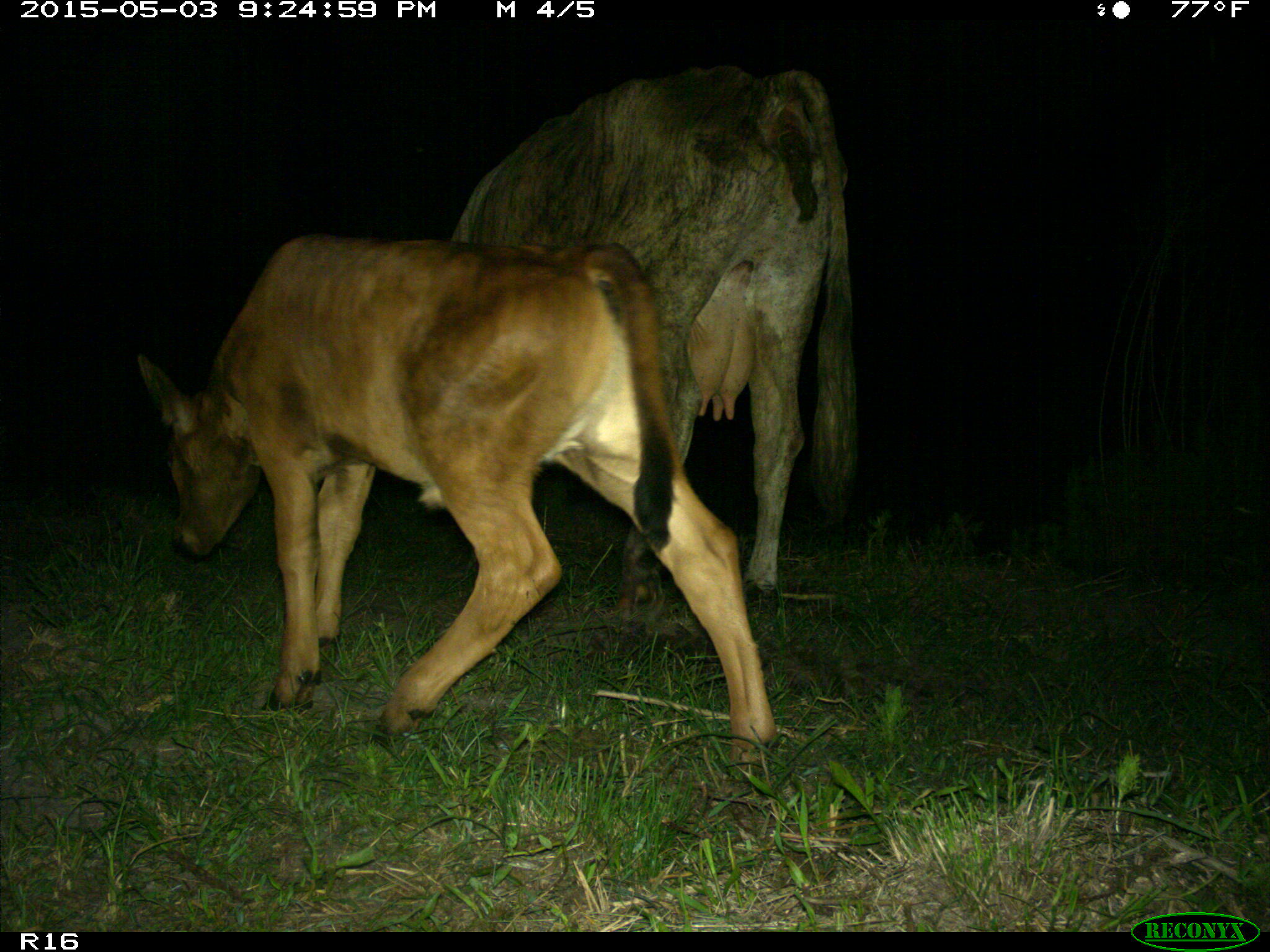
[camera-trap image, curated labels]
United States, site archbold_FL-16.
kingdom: Animalia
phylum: Chordata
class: Mammalia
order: Artiodactyla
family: Bovidae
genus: Bos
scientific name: Bos taurus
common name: domestic cow